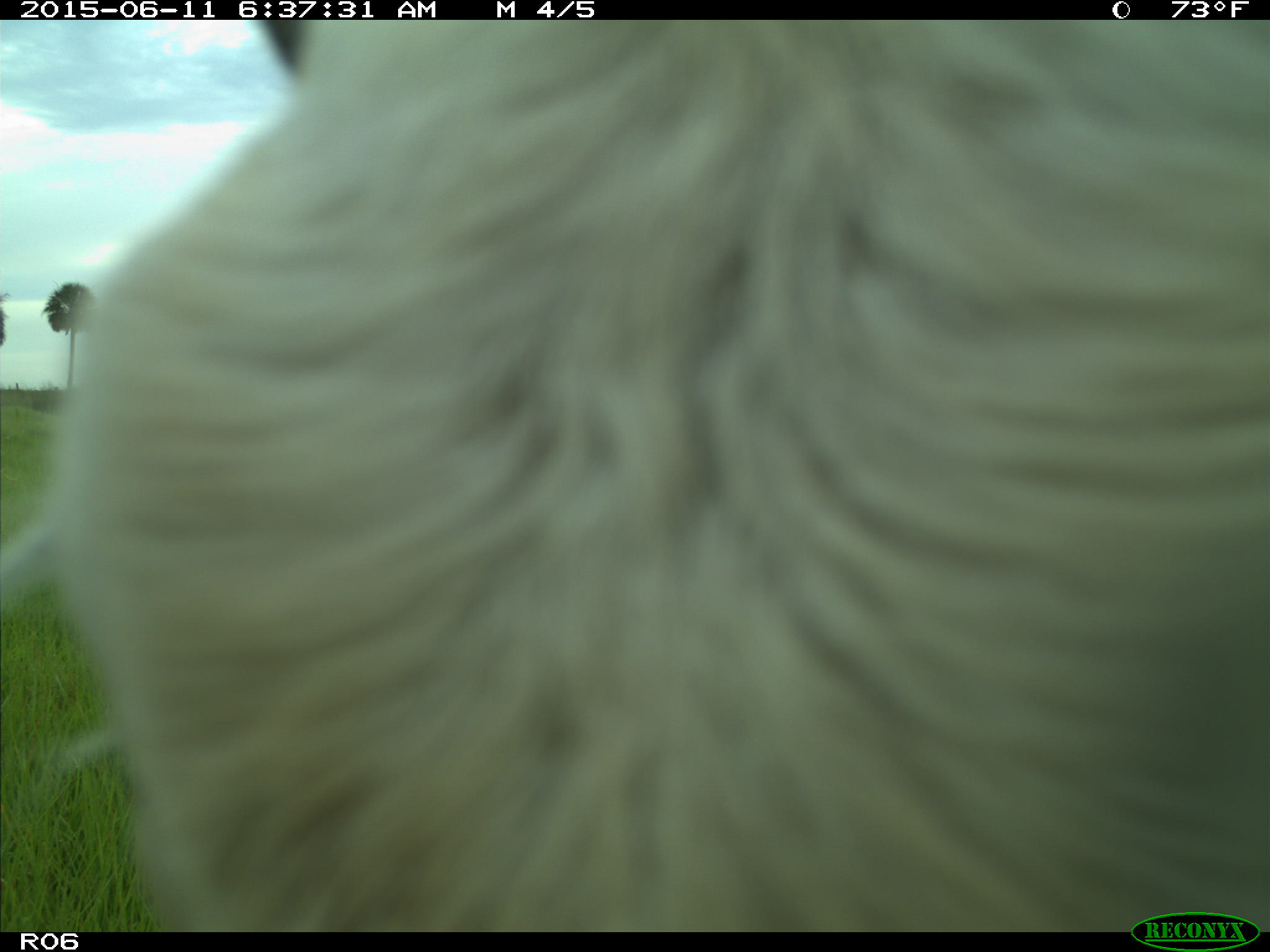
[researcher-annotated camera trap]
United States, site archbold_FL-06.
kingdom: Animalia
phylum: Chordata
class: Mammalia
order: Artiodactyla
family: Bovidae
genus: Bos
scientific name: Bos taurus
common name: domestic cow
Bos taurus (domestic cow).